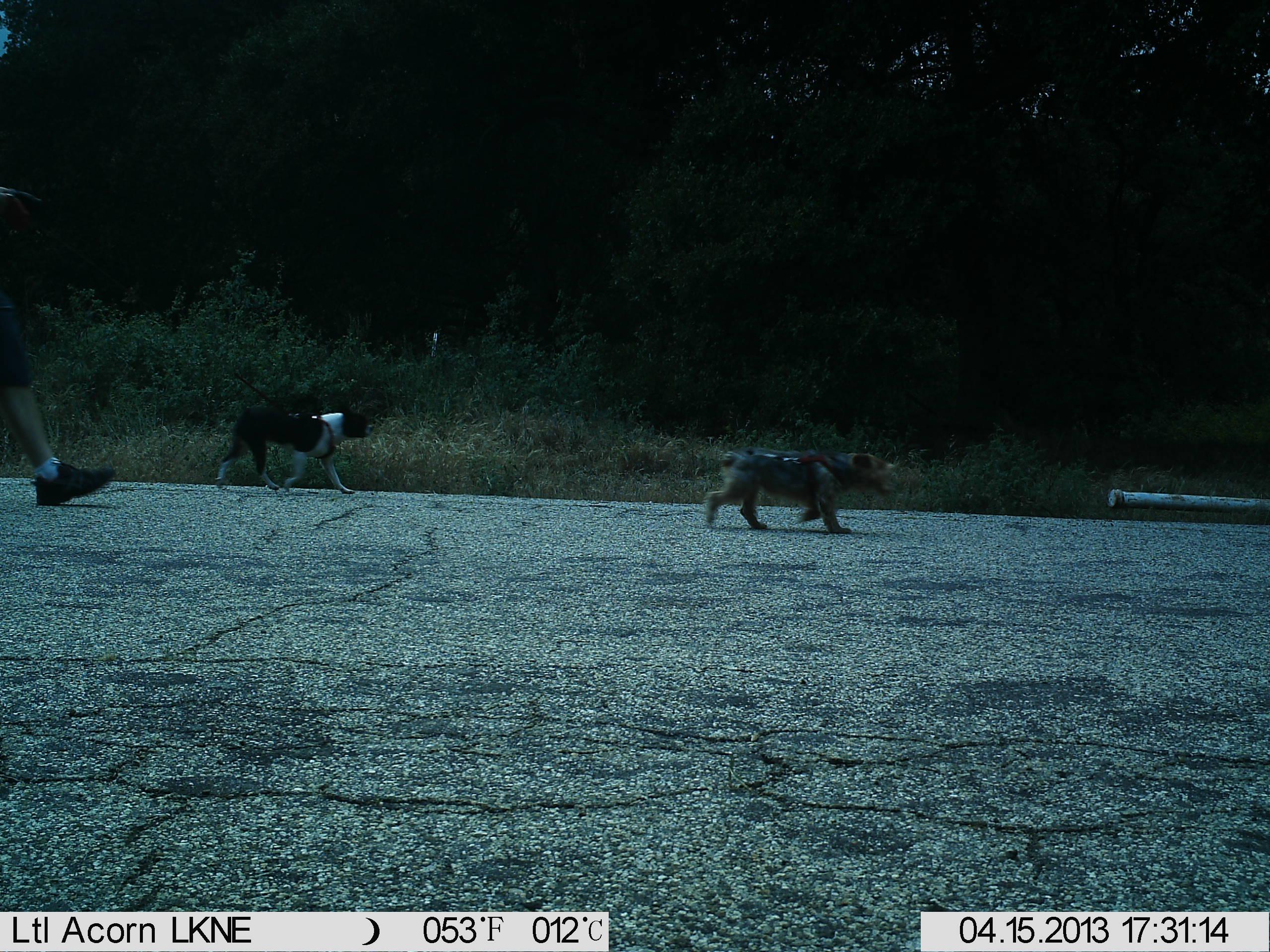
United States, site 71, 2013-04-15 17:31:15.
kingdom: Animalia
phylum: Chordata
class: Mammalia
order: Carnivora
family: Canidae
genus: Canis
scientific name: Canis familiaris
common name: domestic dog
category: dog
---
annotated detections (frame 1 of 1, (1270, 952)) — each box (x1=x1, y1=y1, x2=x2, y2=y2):
dog: (x1=701, y1=449, x2=897, y2=539); (x1=214, y1=404, x2=376, y2=495)